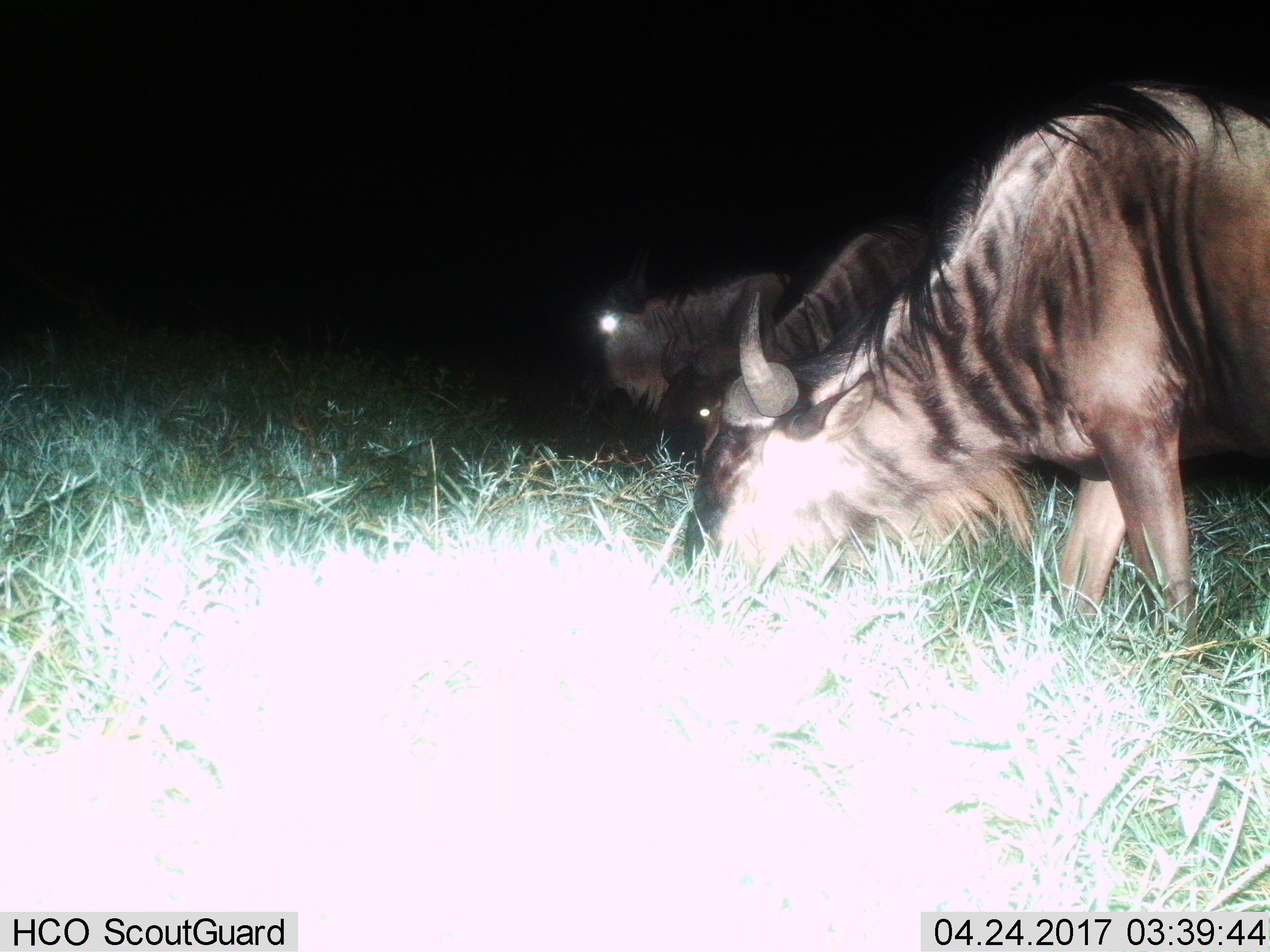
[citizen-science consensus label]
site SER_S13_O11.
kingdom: Animalia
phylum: Chordata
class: Mammalia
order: Artiodactyla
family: Bovidae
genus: Connochaetes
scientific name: Connochaetes taurinus taurinus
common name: blue wildebeest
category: wildebeestblue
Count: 3.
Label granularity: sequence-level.